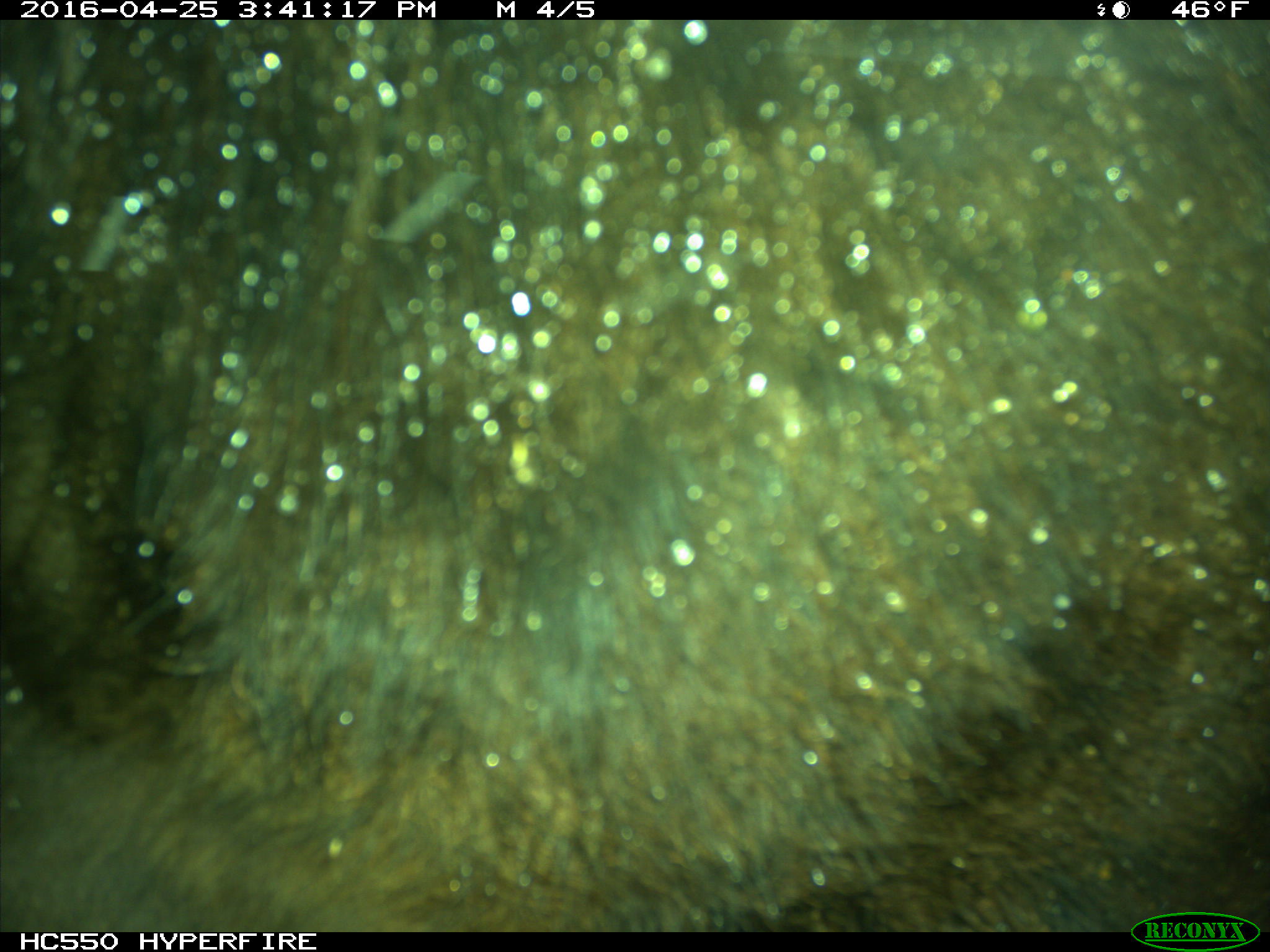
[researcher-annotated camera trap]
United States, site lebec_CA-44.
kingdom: Animalia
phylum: Chordata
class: Mammalia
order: Artiodactyla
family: Bovidae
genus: Bos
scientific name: Bos taurus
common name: domestic cow